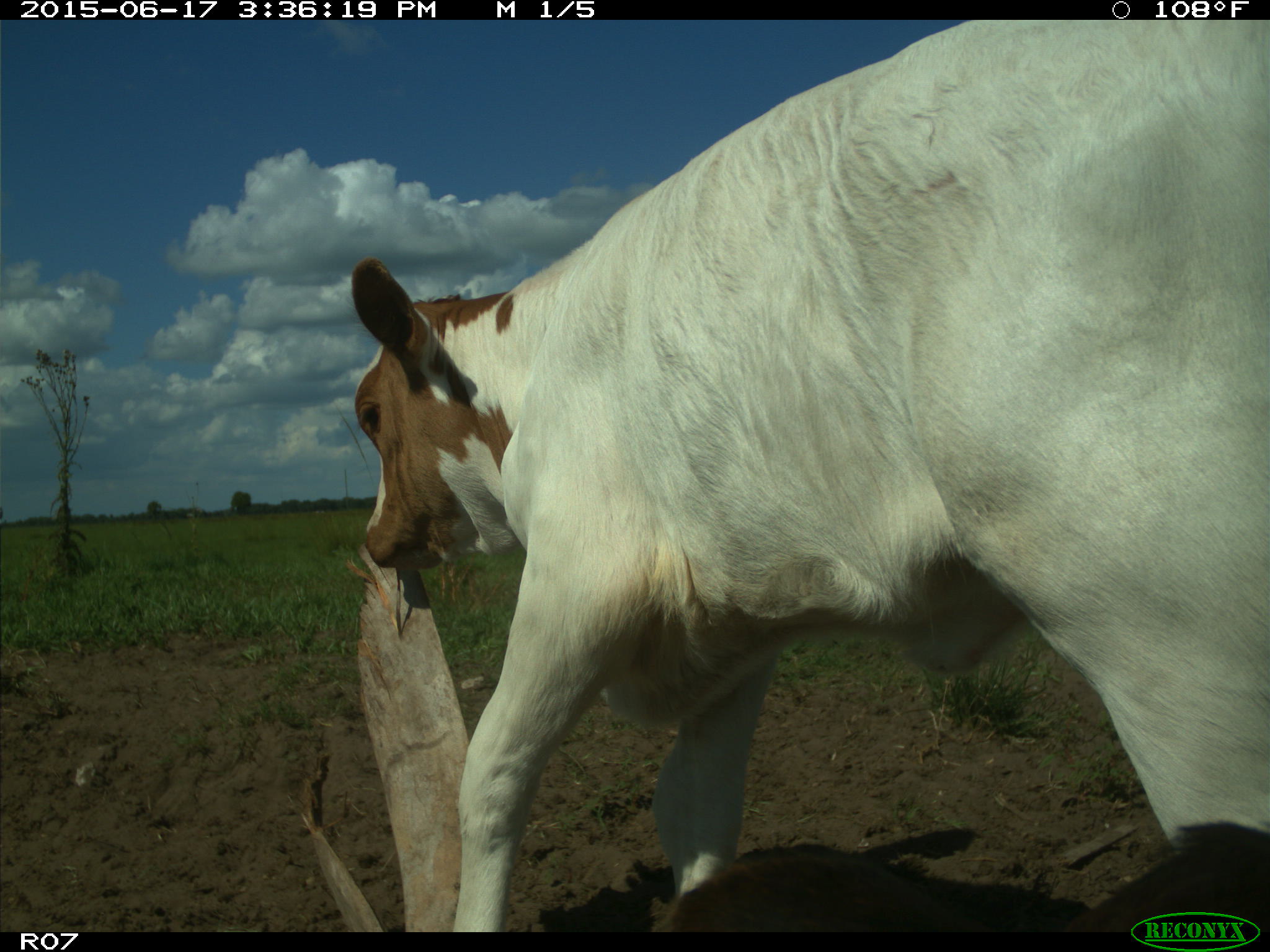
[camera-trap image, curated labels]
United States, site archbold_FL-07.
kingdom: Animalia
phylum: Chordata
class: Mammalia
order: Artiodactyla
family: Bovidae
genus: Bos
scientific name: Bos taurus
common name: domestic cow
Bos taurus (domestic cow).